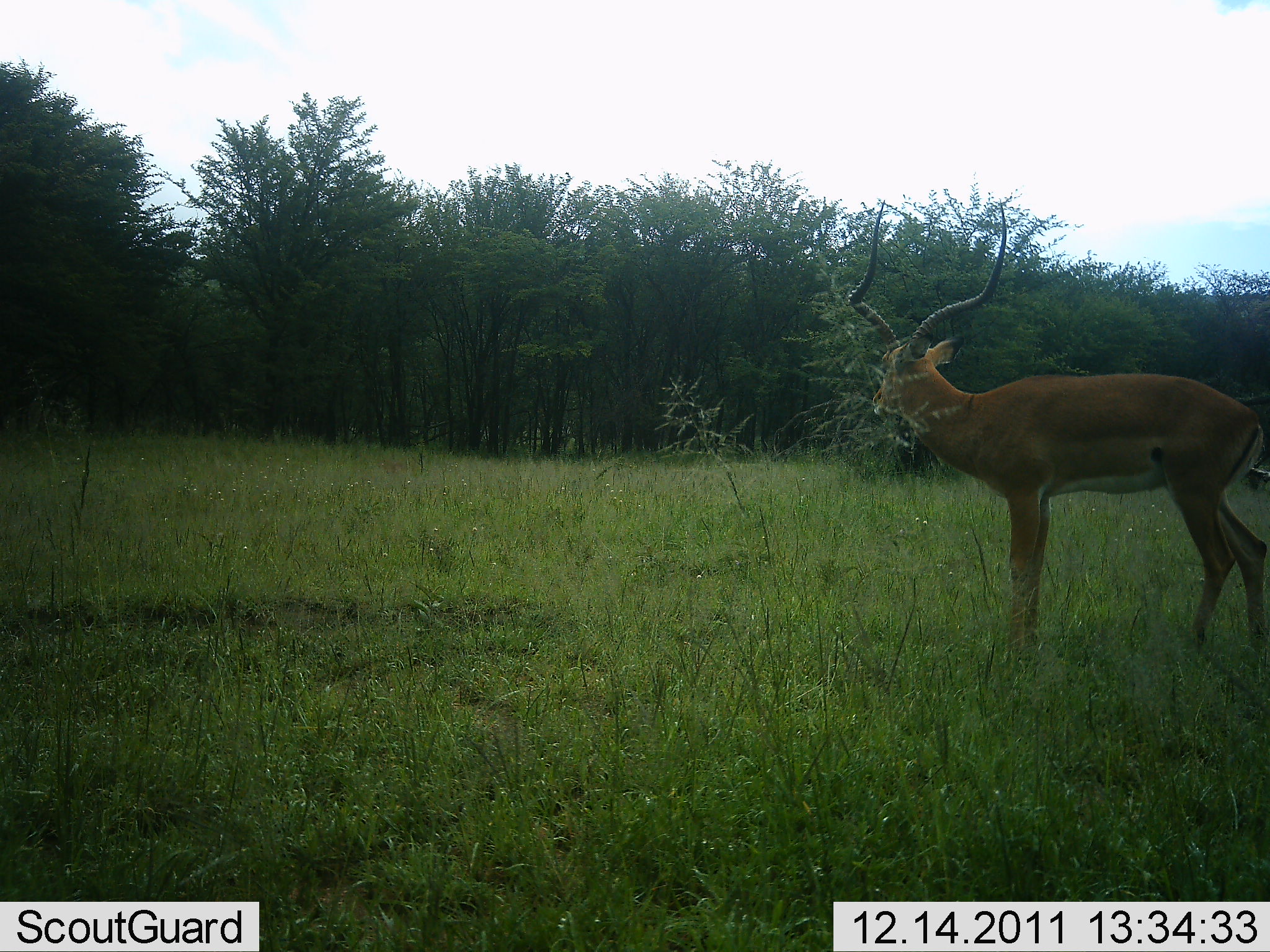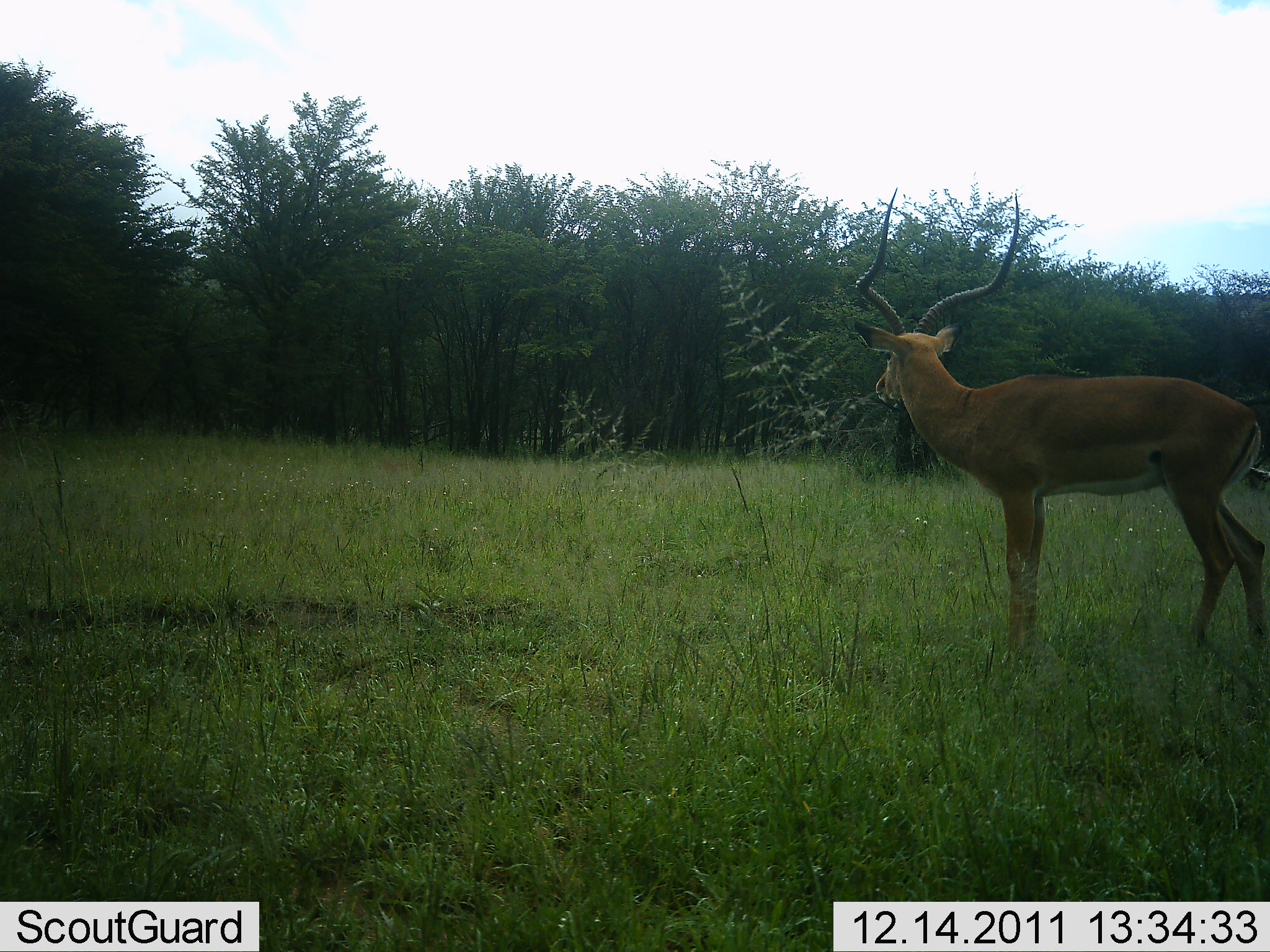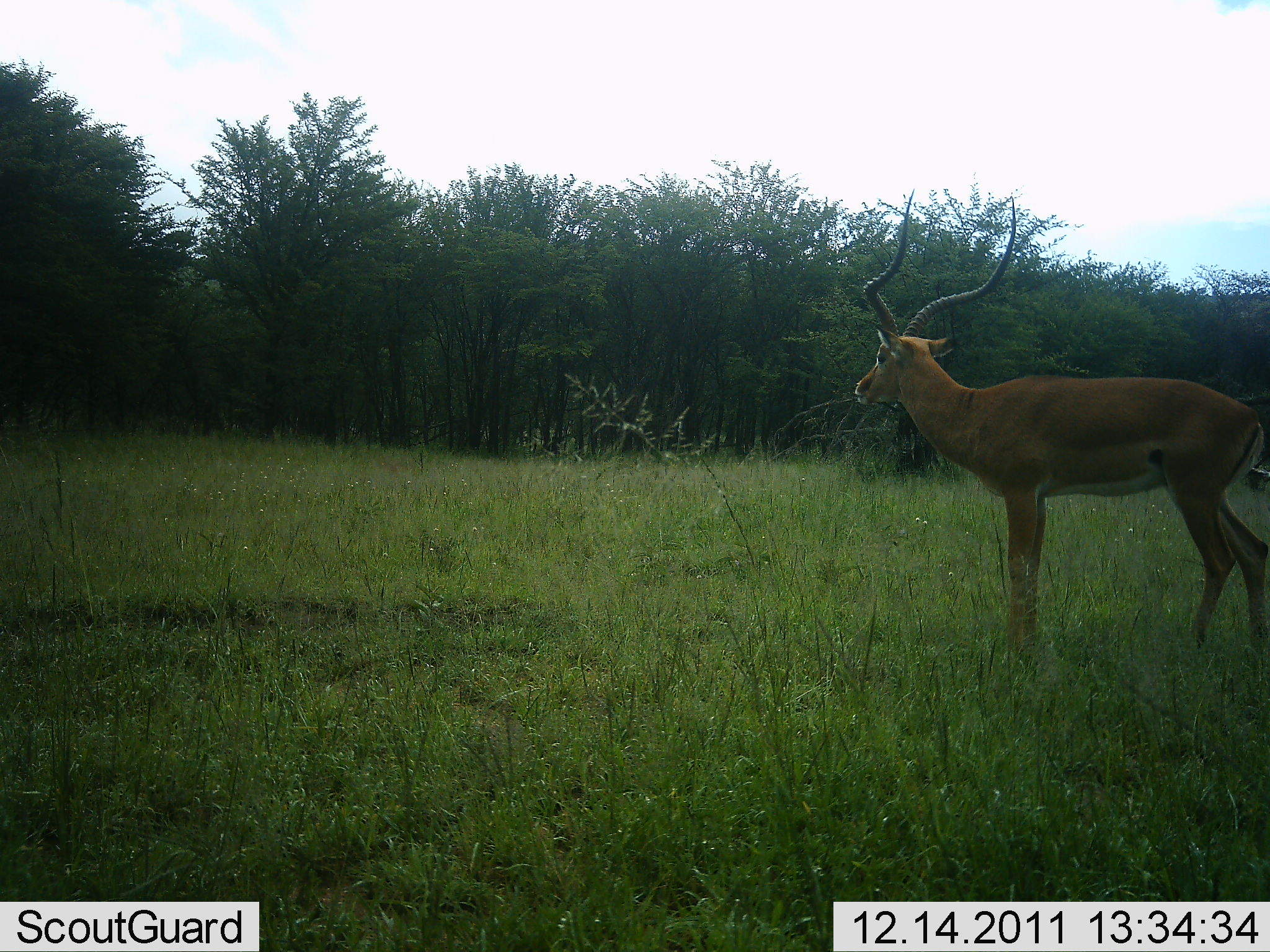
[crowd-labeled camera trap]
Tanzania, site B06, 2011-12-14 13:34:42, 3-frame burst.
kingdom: Animalia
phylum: Chordata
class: Mammalia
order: Artiodactyla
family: Bovidae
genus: Aepyceros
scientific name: Aepyceros melampus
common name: impala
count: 1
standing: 92%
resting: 0%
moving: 0%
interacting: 0%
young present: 0%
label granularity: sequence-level